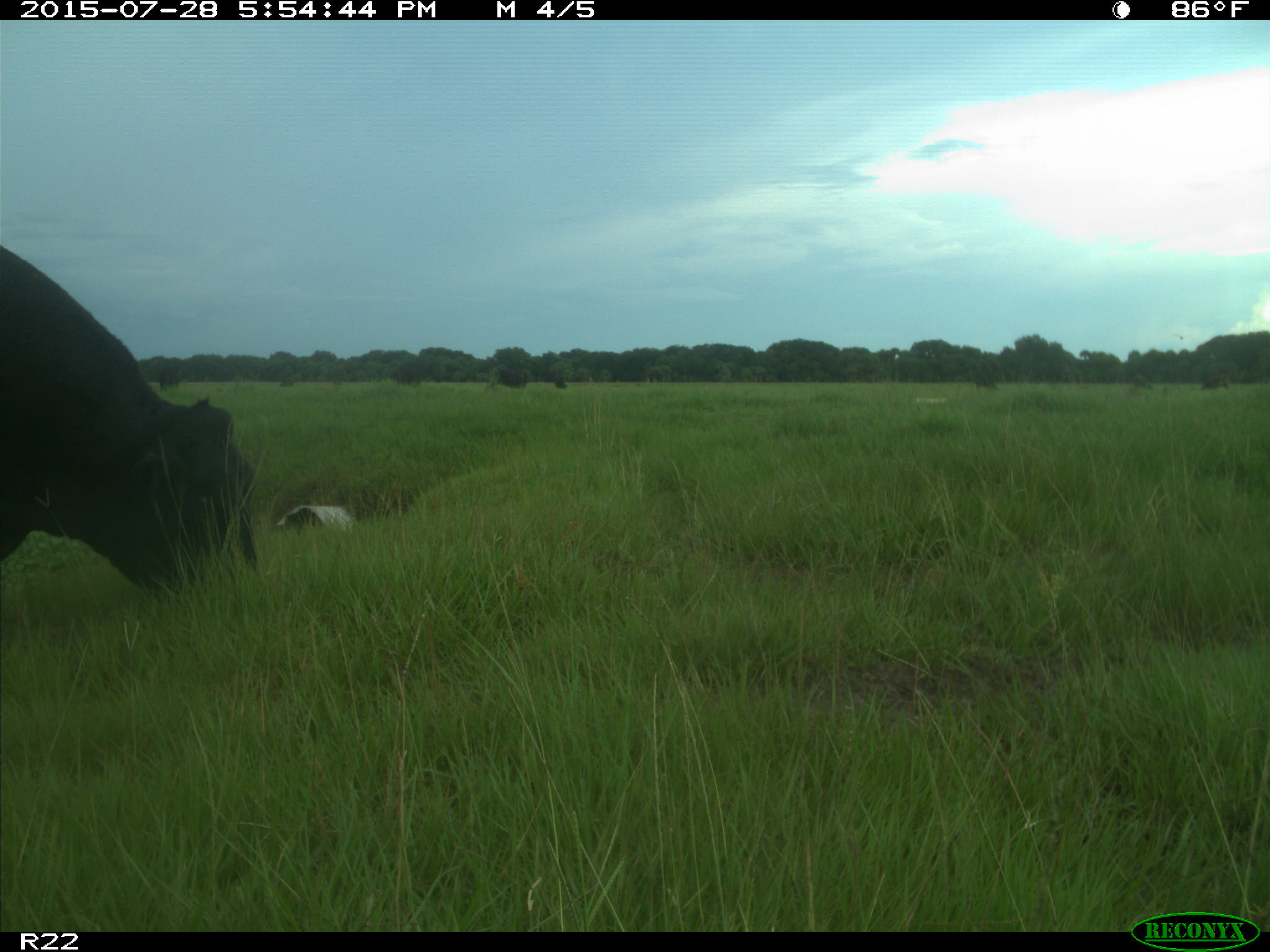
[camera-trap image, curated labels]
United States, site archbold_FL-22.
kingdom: Animalia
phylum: Chordata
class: Mammalia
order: Artiodactyla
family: Bovidae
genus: Bos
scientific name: Bos taurus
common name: domestic cow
Bos taurus (domestic cow).